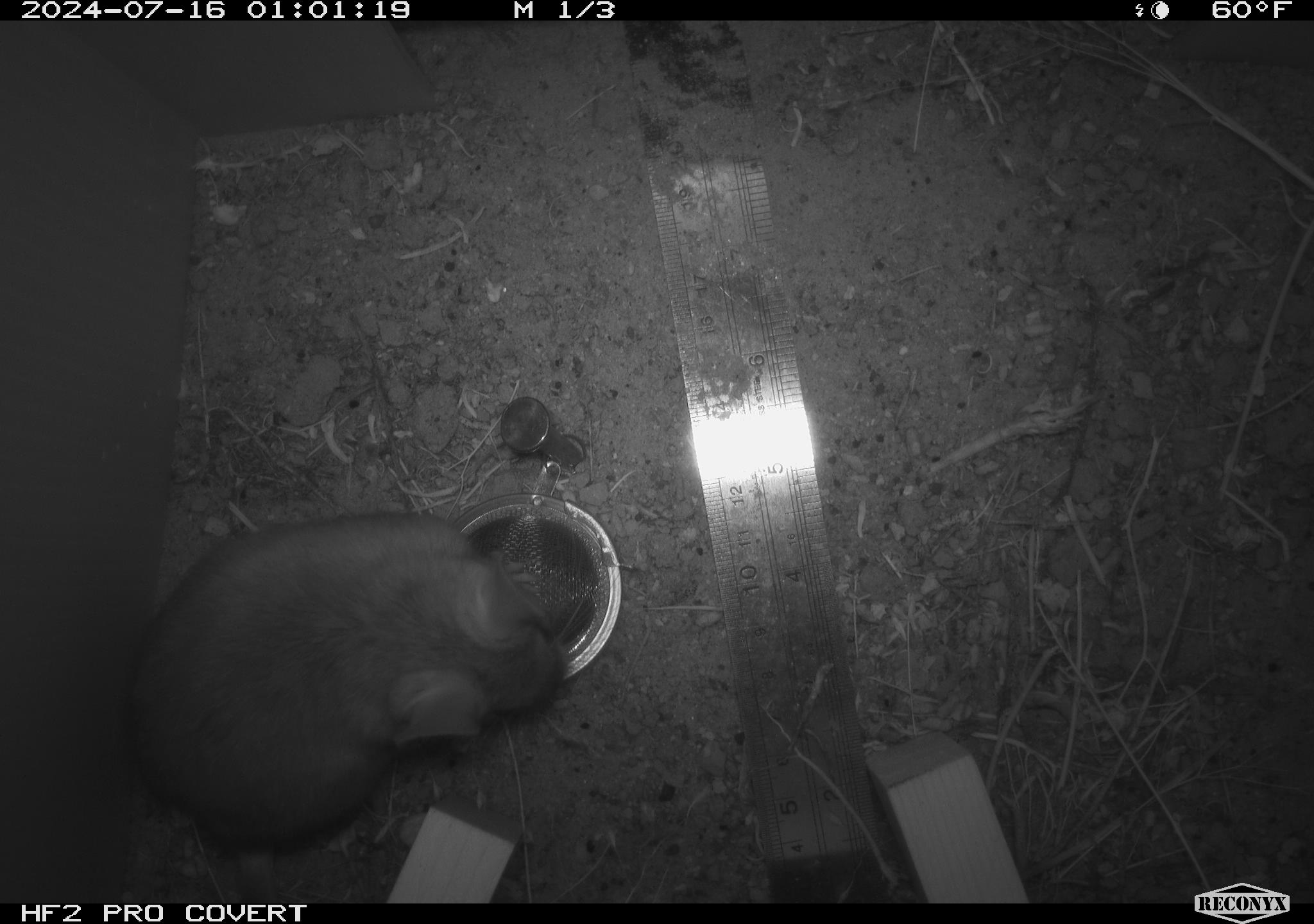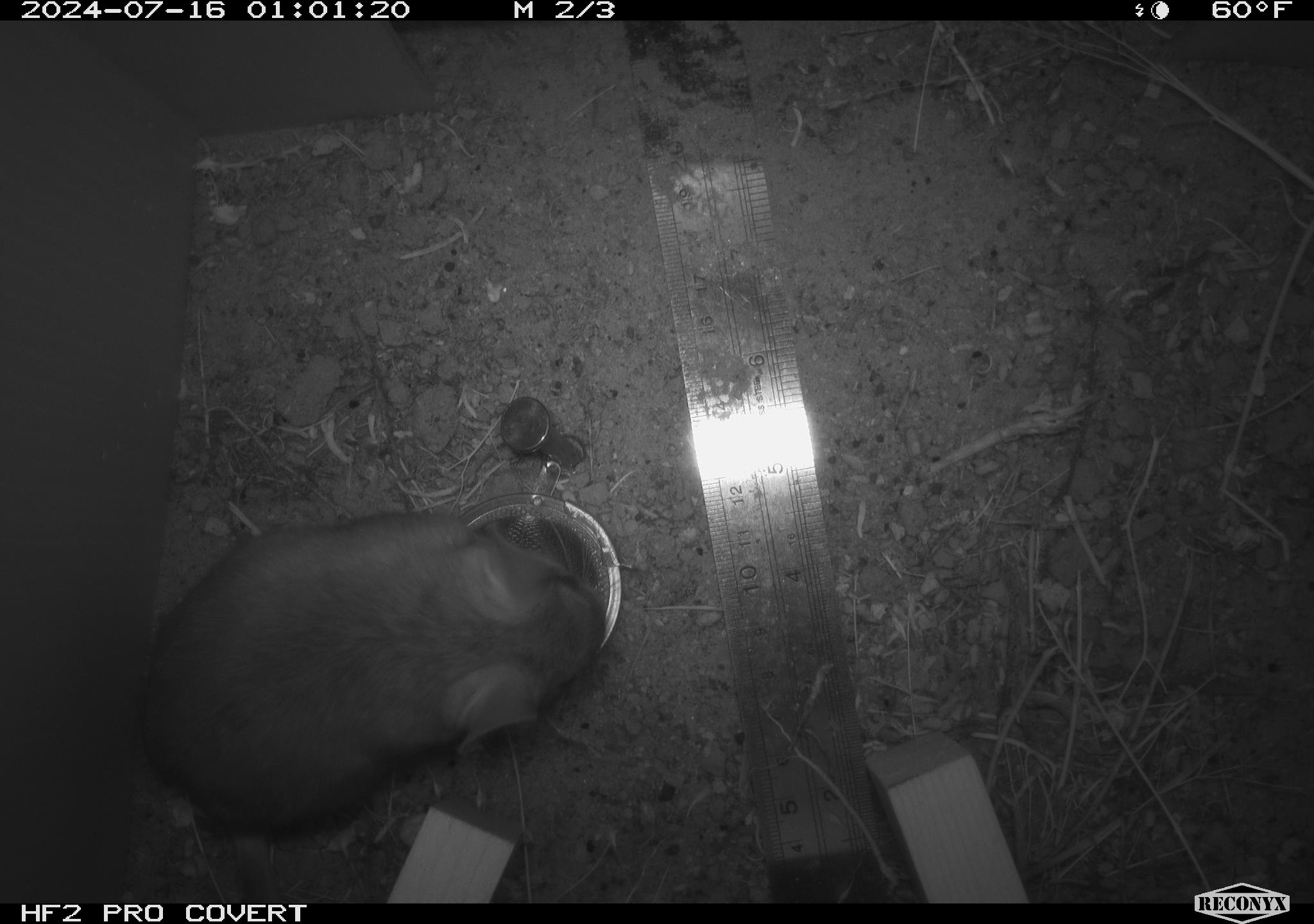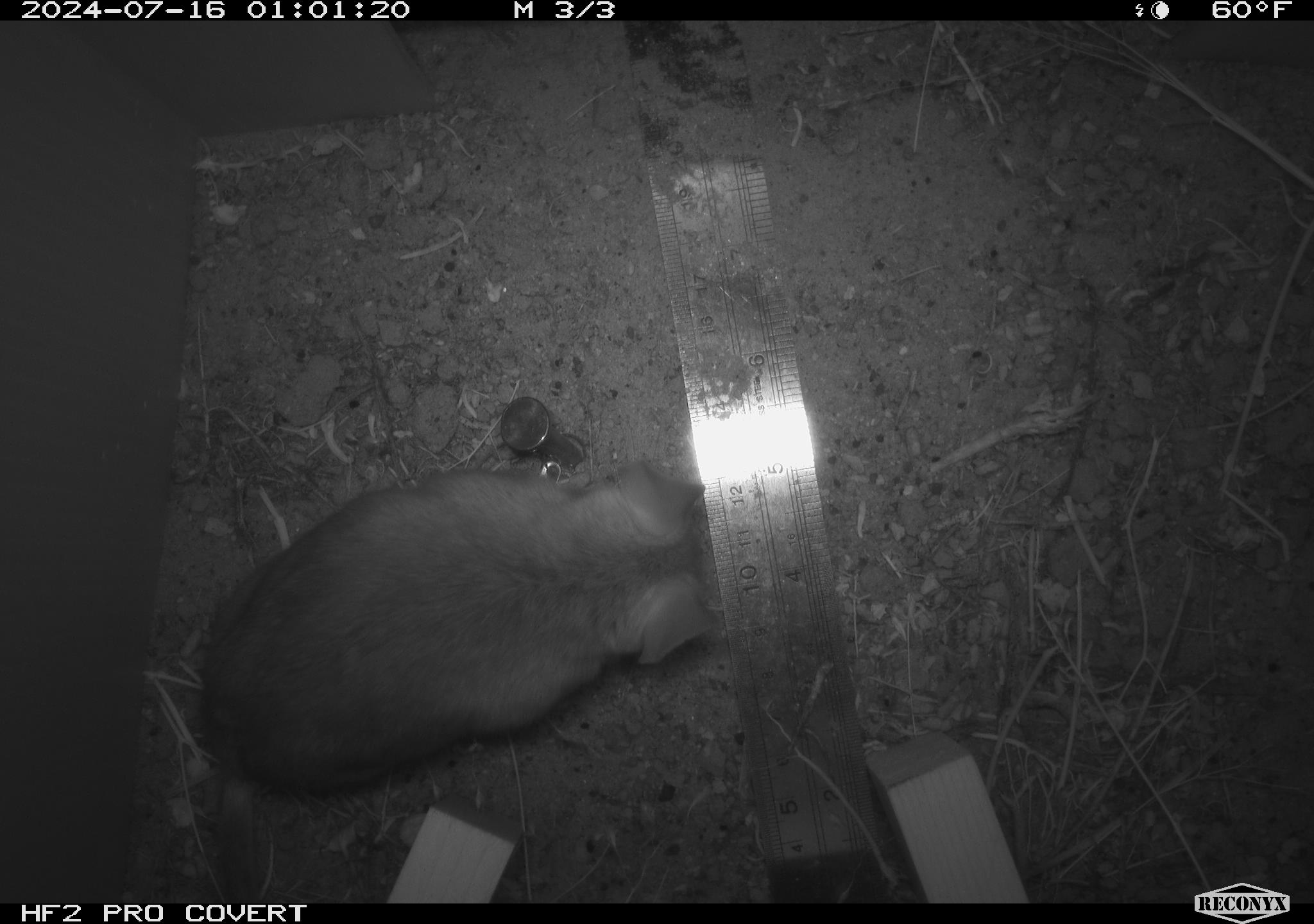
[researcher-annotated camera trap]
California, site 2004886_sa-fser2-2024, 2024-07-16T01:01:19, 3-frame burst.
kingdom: Animalia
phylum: Chordata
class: Mammalia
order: Rodentia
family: Cricetidae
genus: Neotoma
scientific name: Neotoma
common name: pack rat or woodrat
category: neotoma species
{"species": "neotoma species (pack rat or woodrat) (Neotoma)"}